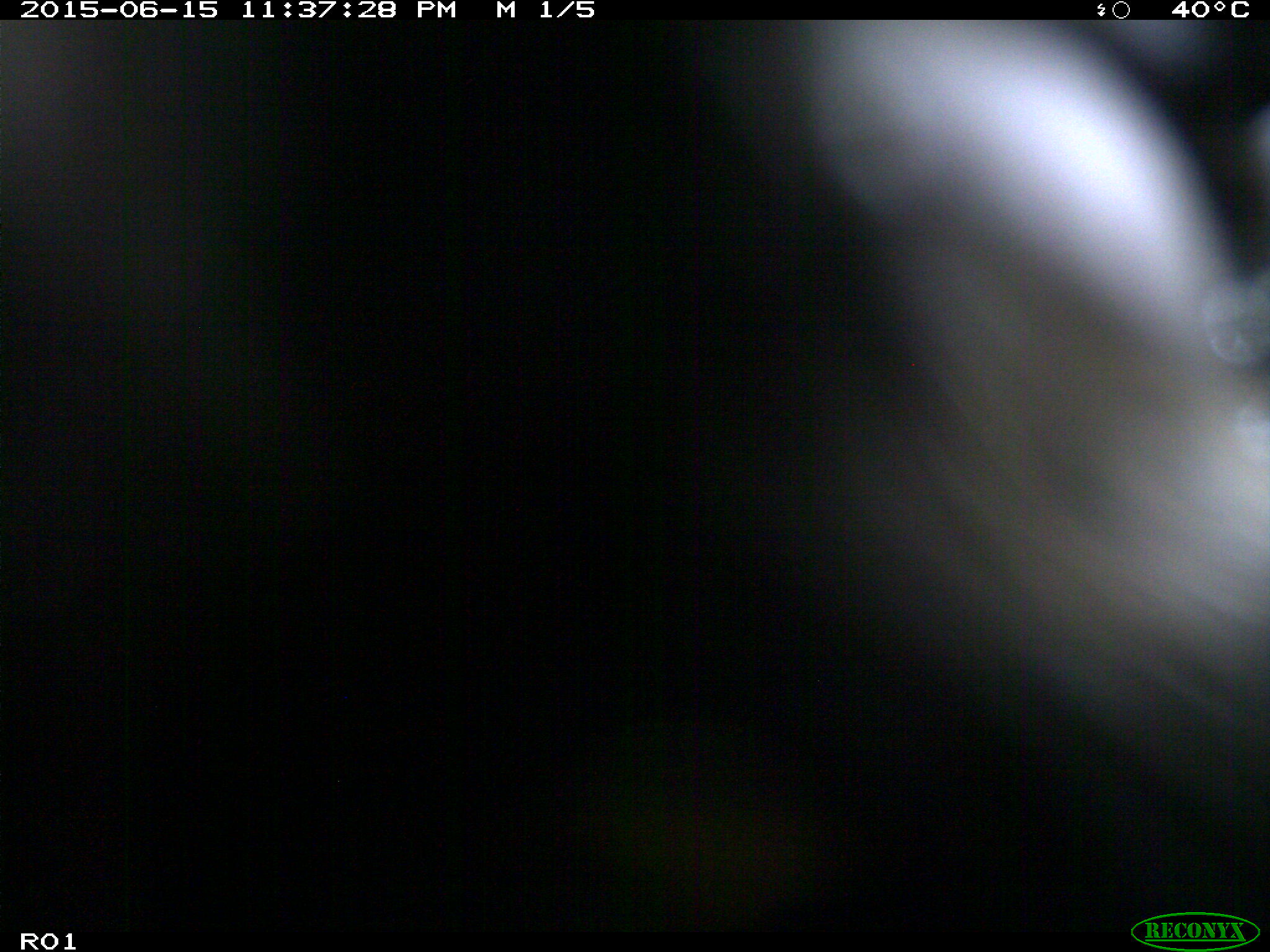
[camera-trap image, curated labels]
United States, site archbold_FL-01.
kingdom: Animalia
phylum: Chordata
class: Mammalia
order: Artiodactyla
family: Bovidae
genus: Bos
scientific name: Bos taurus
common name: domestic cow